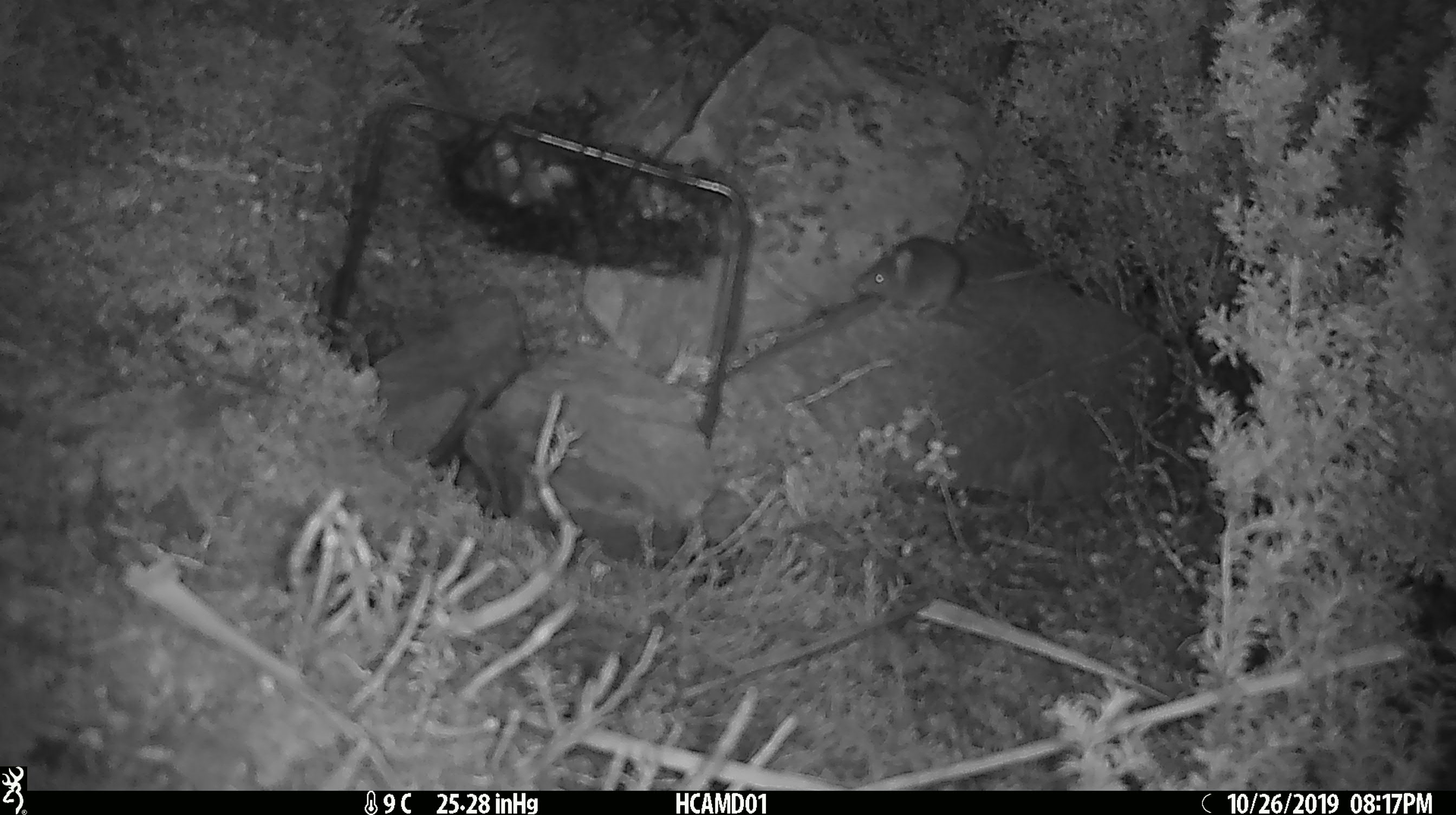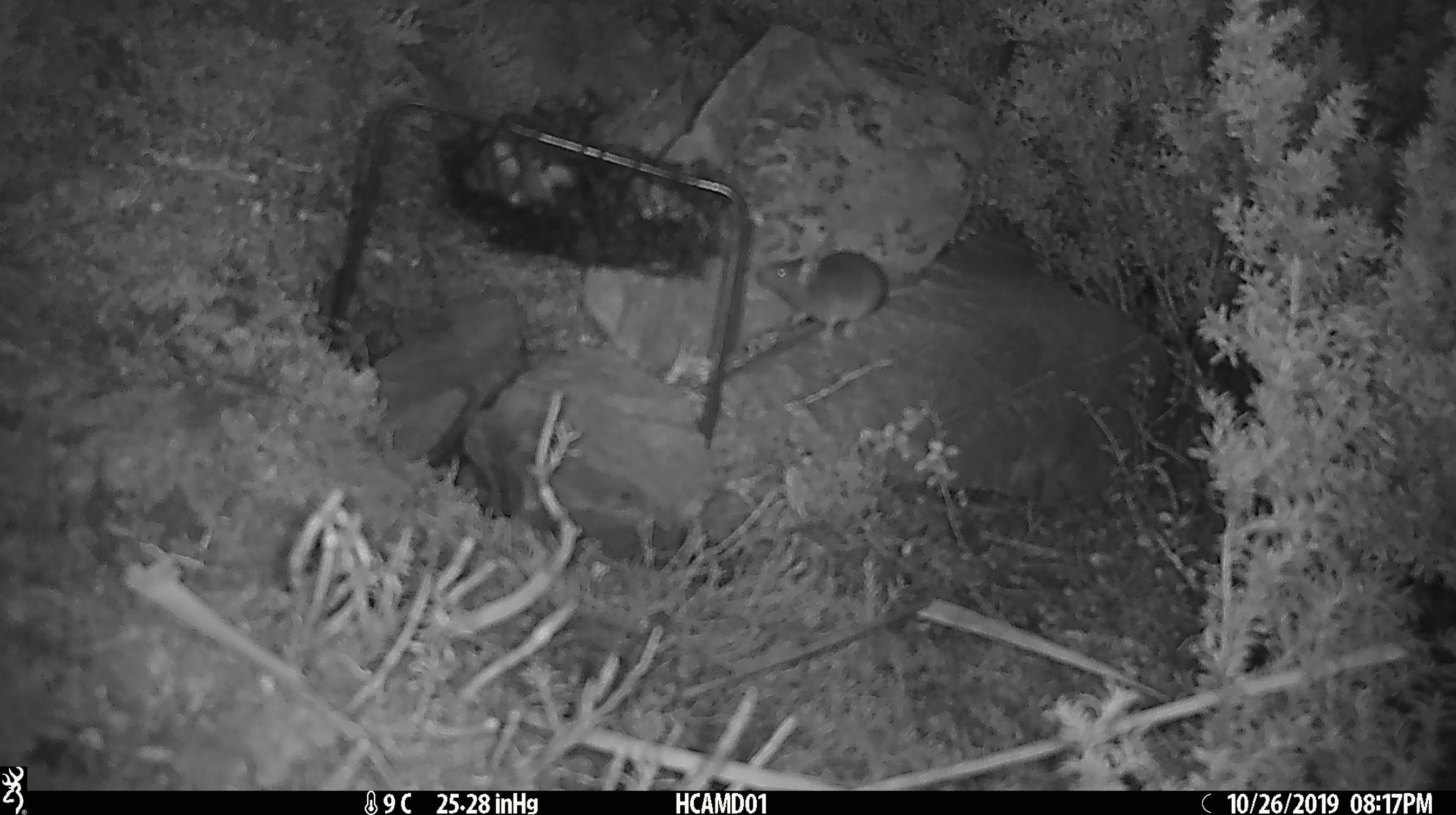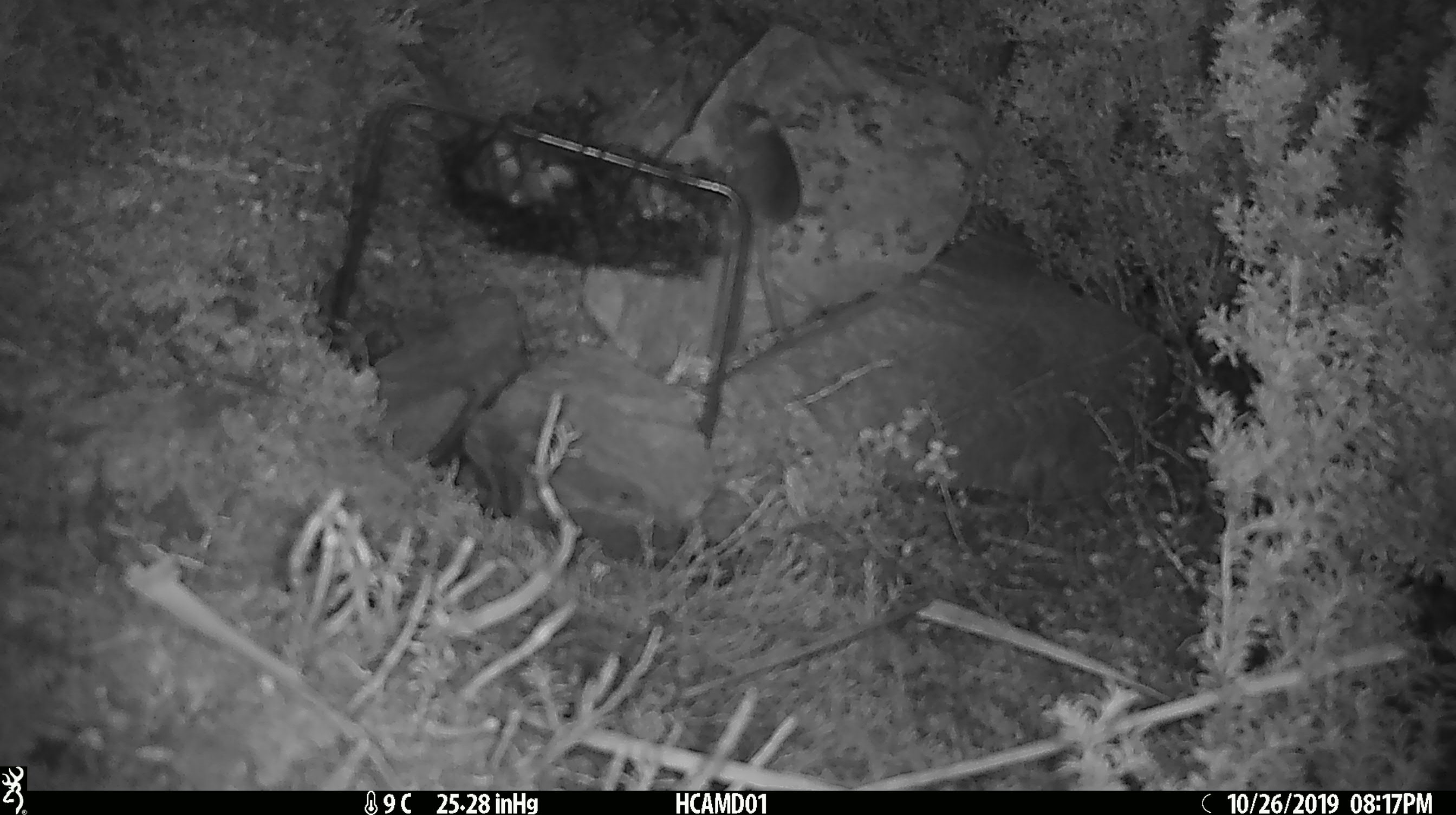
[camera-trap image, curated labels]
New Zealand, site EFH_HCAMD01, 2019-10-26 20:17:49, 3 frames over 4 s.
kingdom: Animalia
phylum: Chordata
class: Mammalia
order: Rodentia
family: Muridae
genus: Mus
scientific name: Mus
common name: mouse